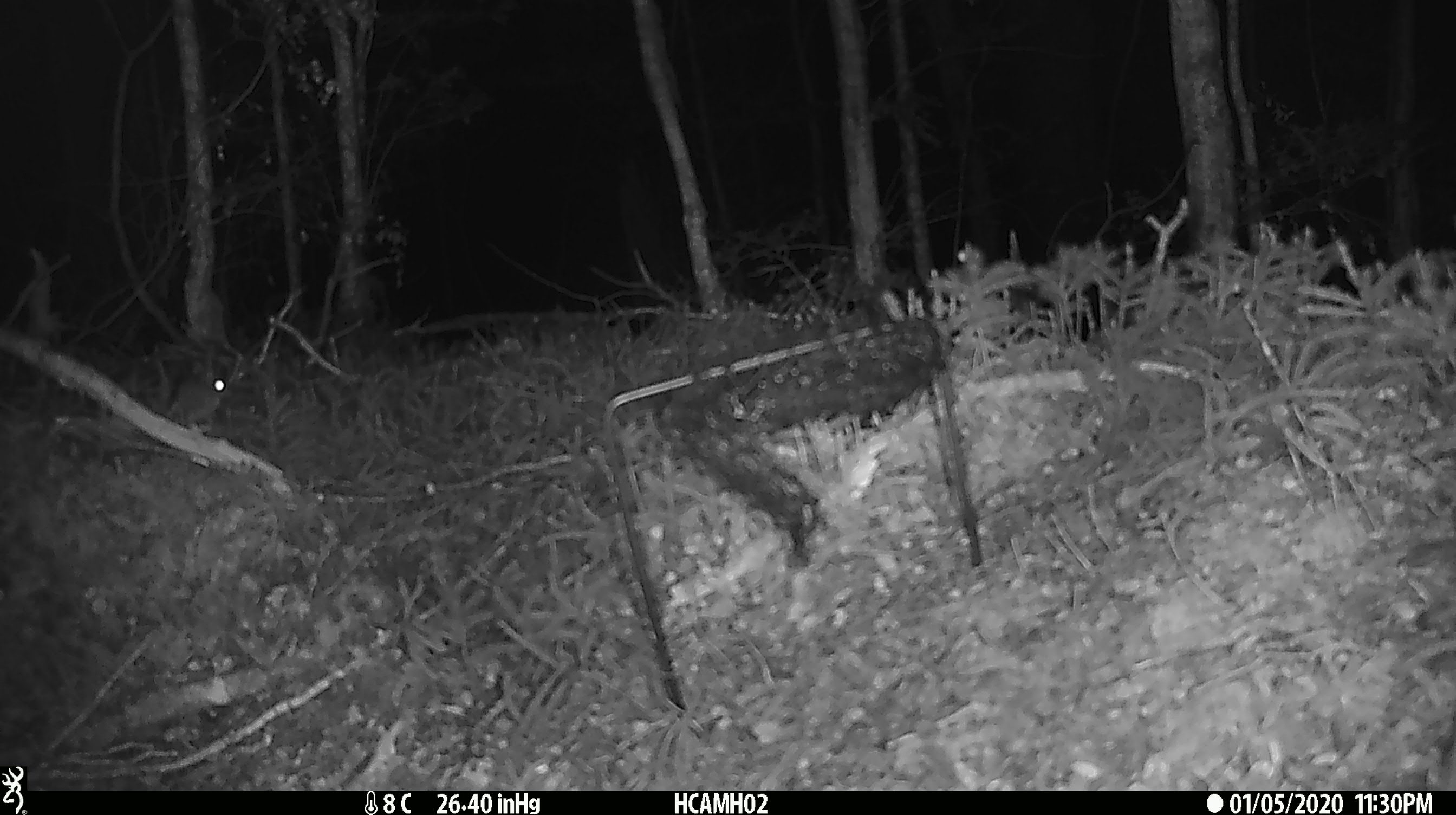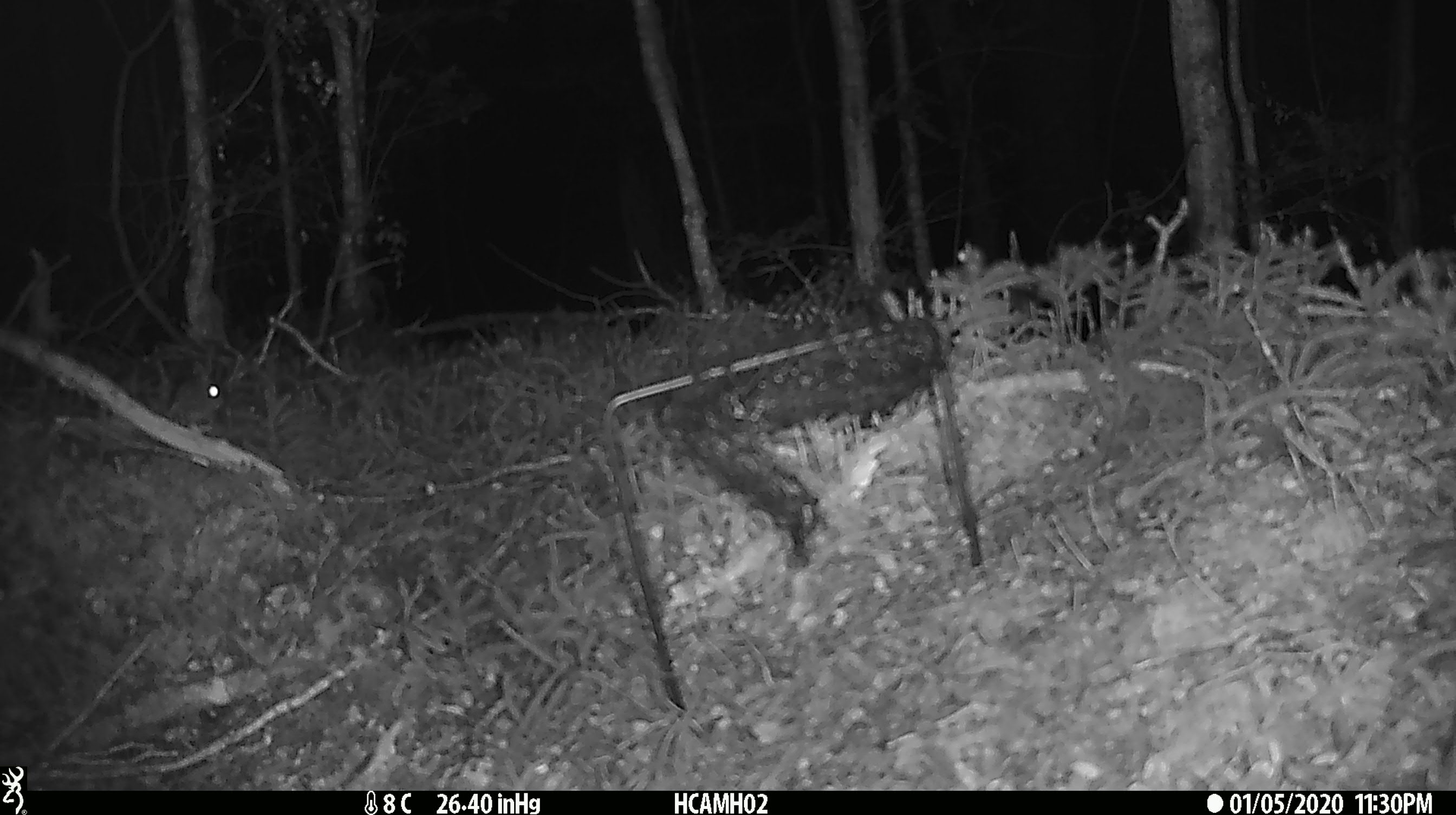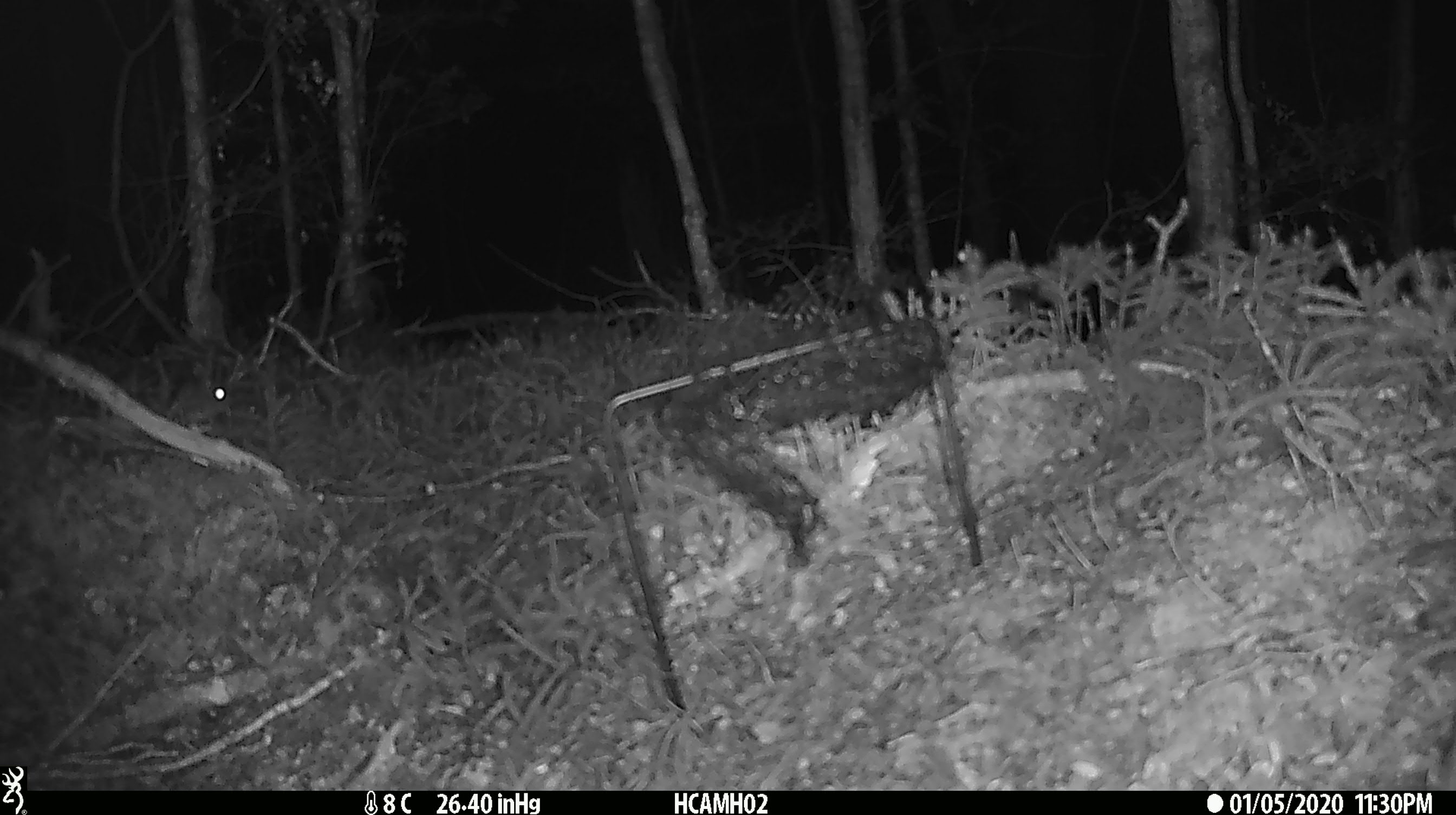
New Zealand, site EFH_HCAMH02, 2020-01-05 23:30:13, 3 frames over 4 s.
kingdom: Animalia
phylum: Chordata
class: Mammalia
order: Rodentia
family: Muridae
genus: Mus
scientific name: Mus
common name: mouse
Mouse (Mus).